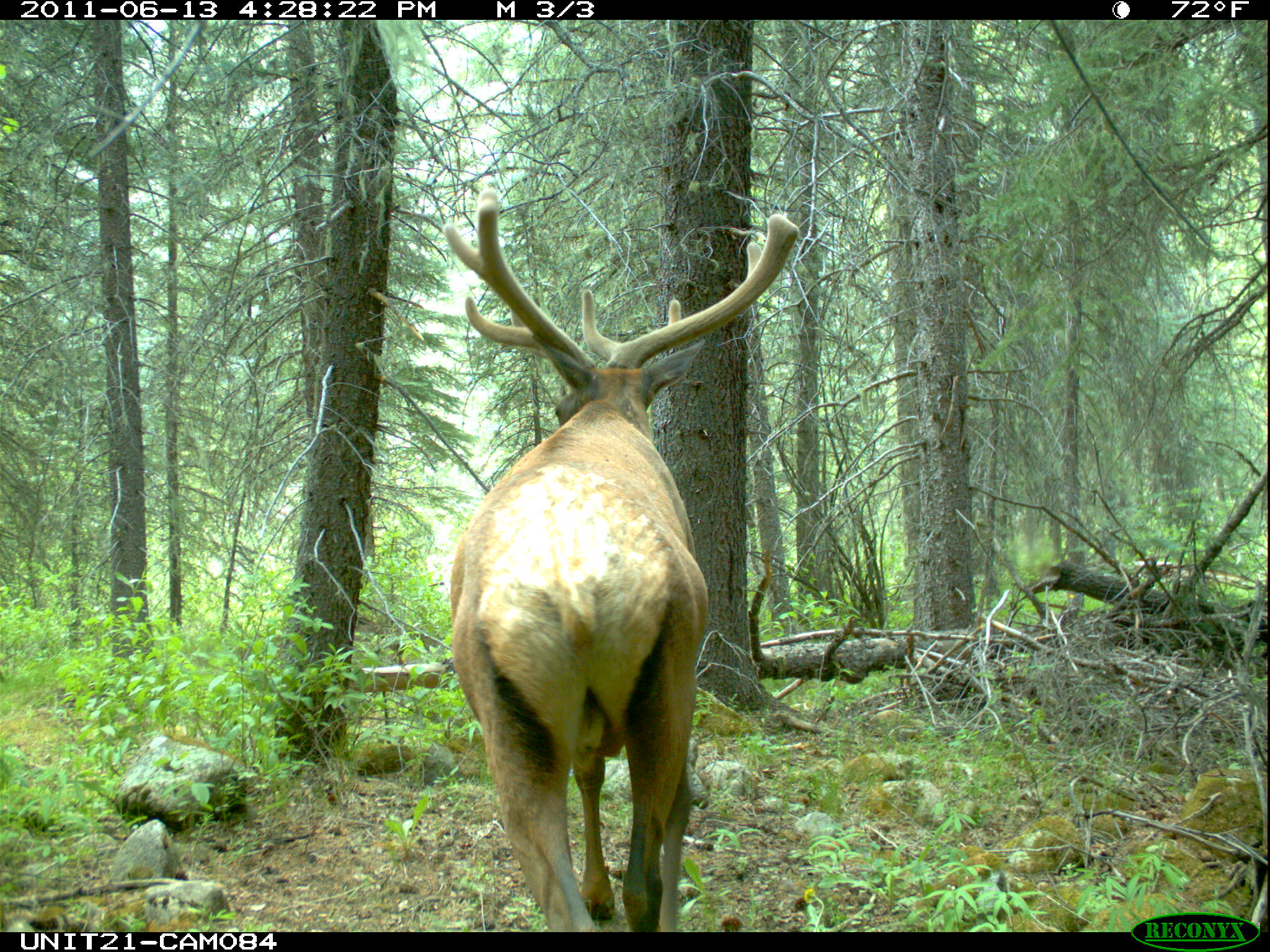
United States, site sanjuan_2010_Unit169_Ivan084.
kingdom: Animalia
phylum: Chordata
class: Mammalia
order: Artiodactyla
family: Cervidae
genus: Cervus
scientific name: Cervus elaphus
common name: red deer